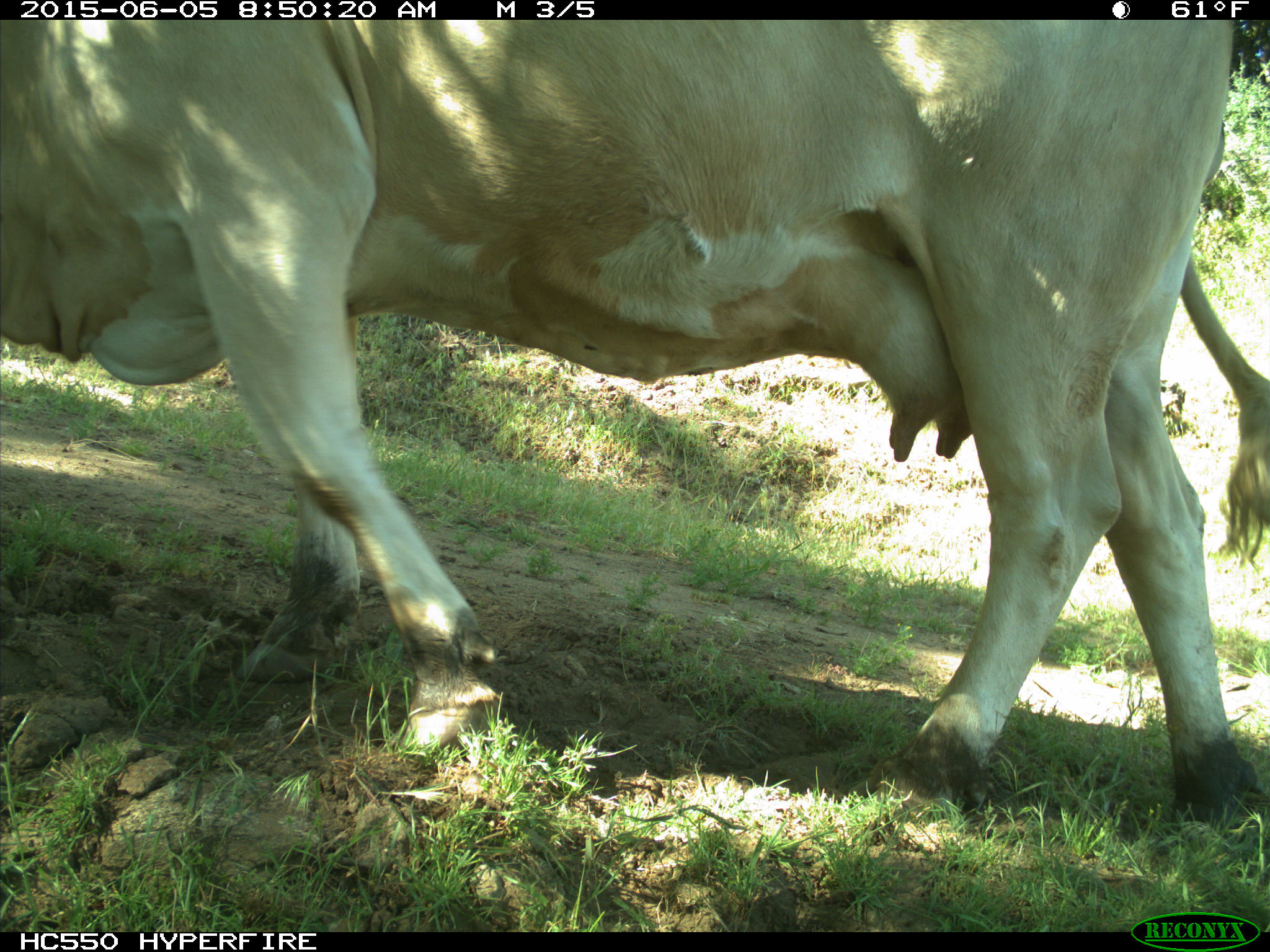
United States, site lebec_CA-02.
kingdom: Animalia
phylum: Chordata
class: Mammalia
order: Artiodactyla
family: Bovidae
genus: Bos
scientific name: Bos taurus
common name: domestic cow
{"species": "Bos taurus (domestic cow)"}